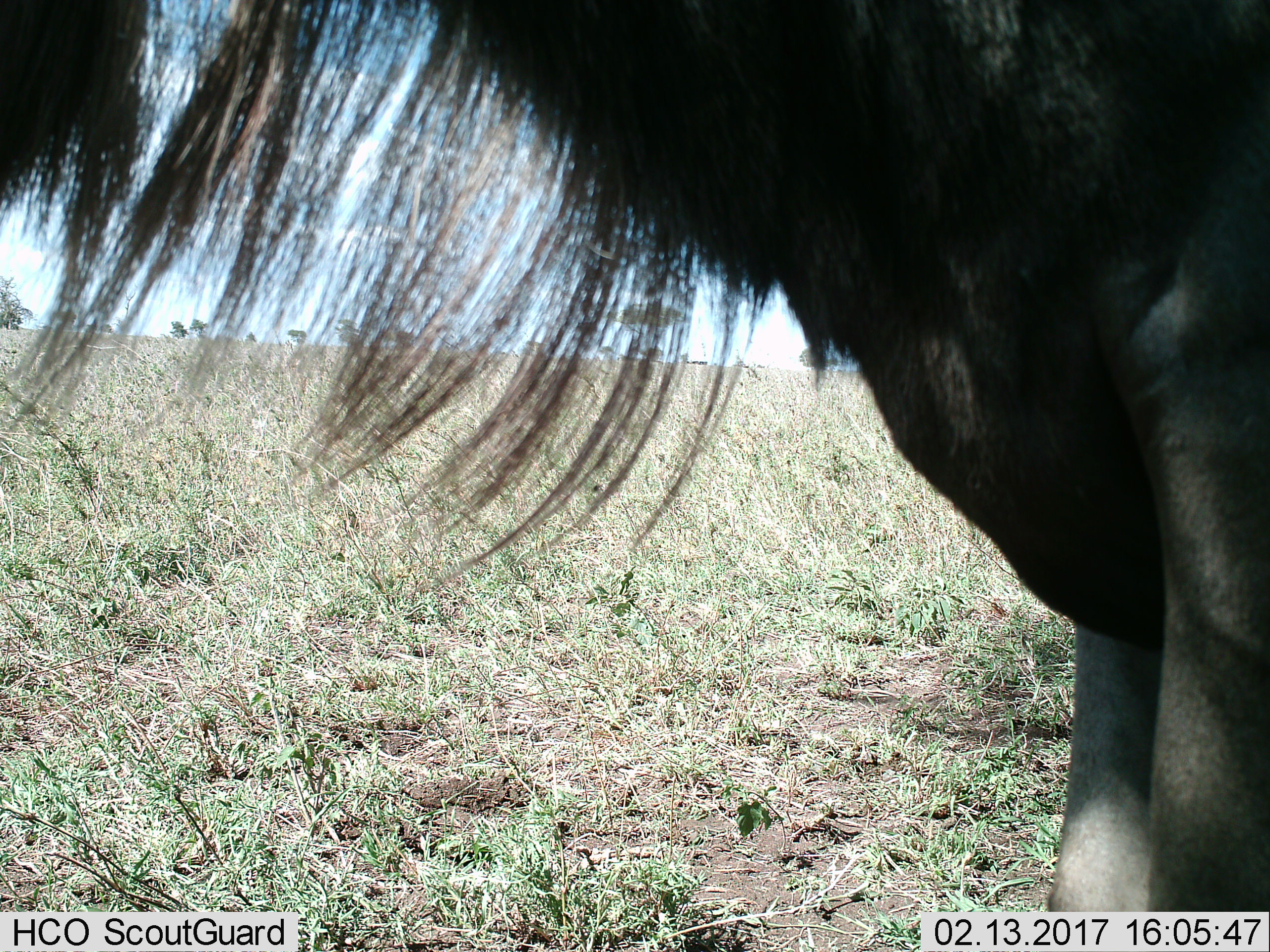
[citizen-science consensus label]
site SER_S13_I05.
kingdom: Animalia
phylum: Chordata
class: Mammalia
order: Artiodactyla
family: Bovidae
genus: Connochaetes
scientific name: Connochaetes taurinus taurinus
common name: blue wildebeest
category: wildebeestblue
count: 1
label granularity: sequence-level